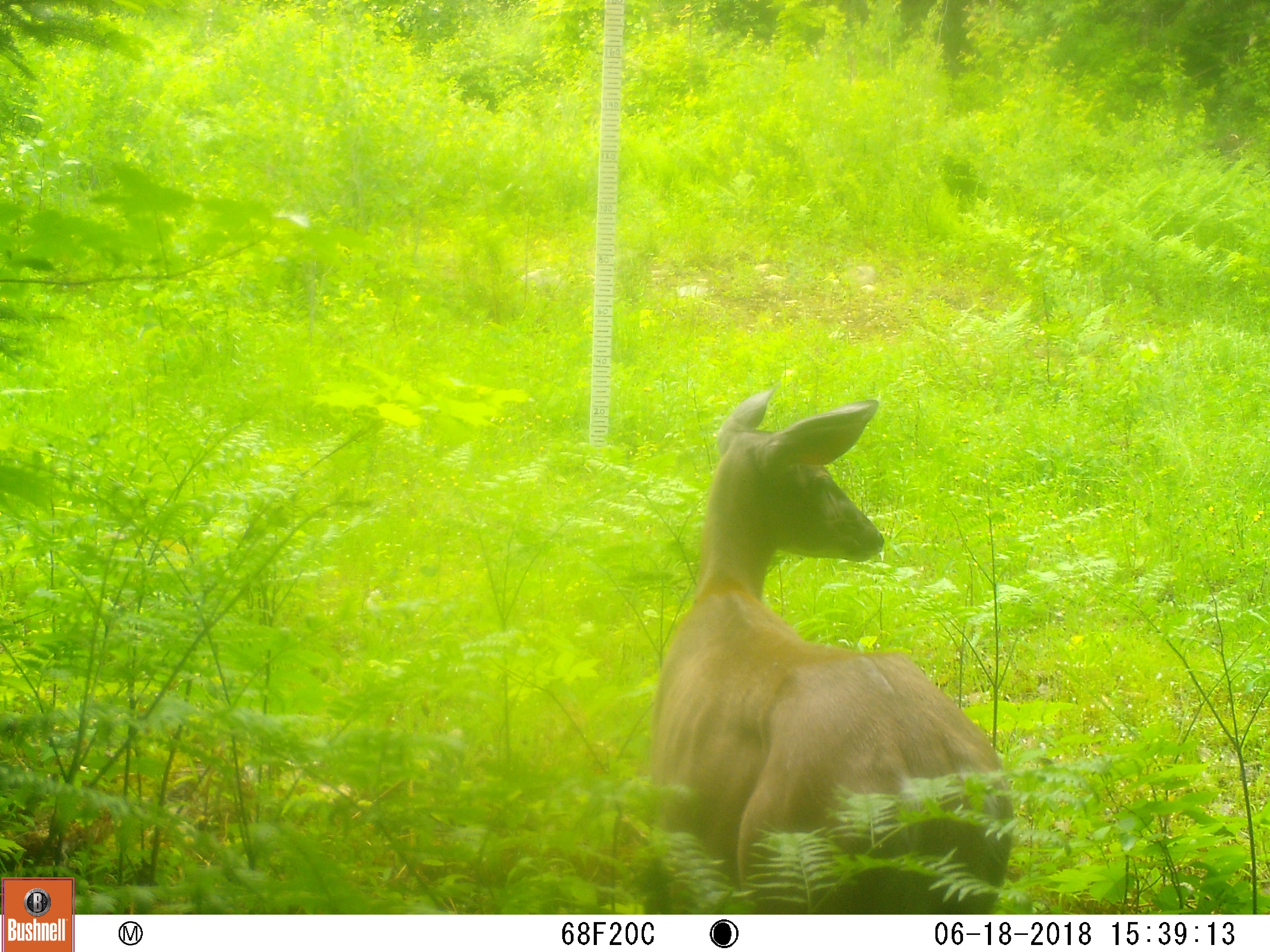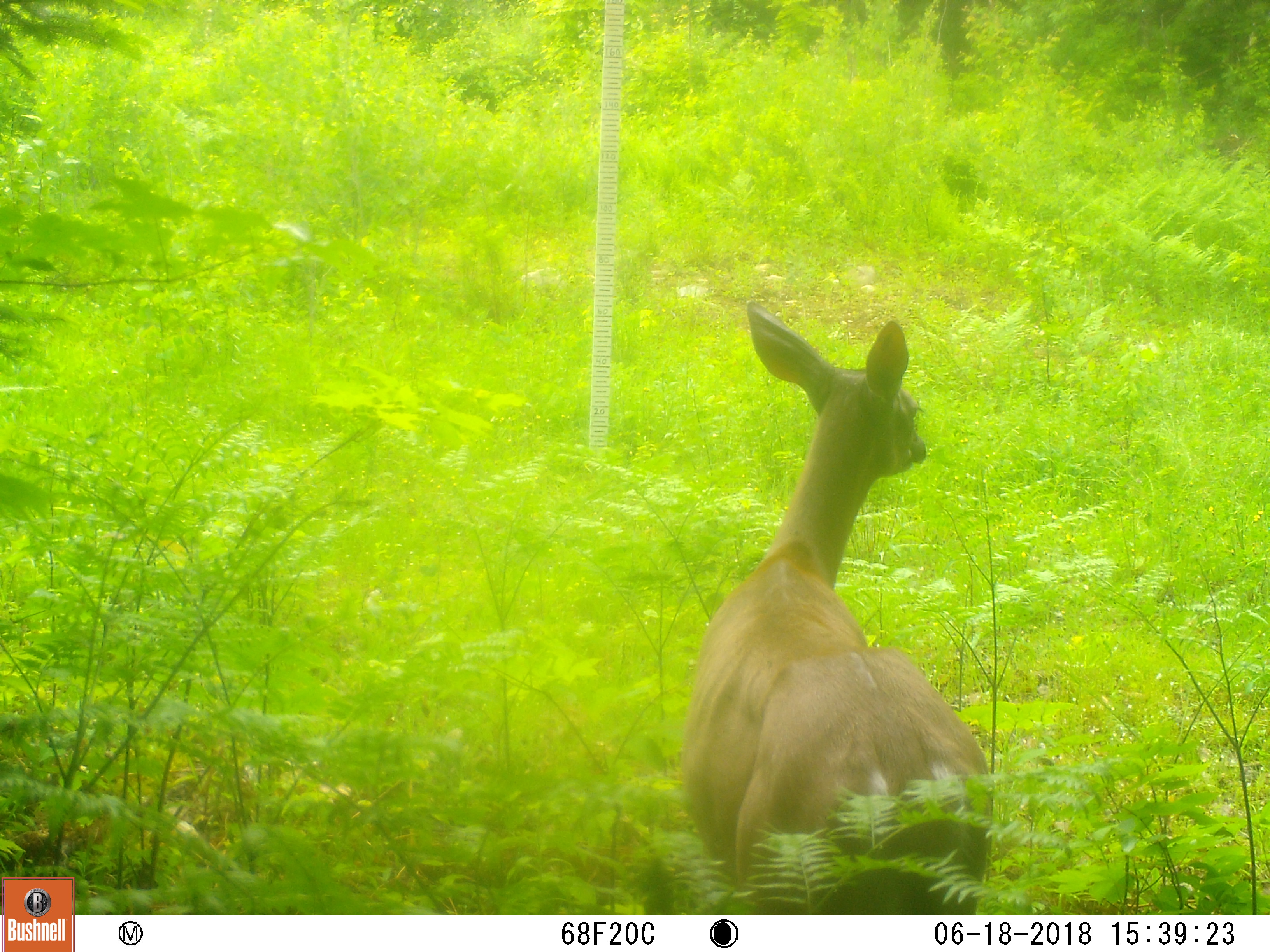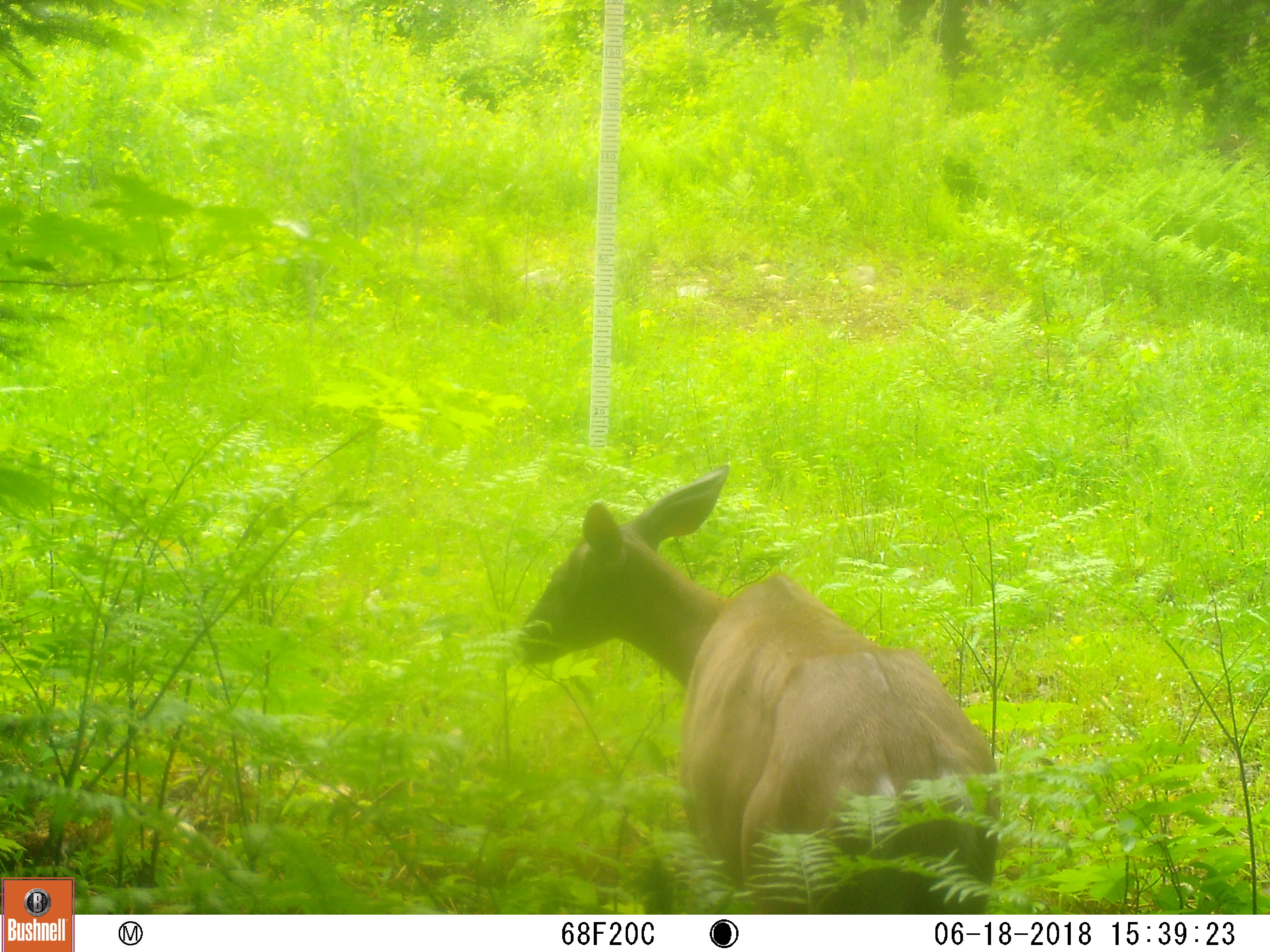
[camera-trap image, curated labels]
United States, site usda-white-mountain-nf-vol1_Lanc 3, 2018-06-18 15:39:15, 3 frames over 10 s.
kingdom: Animalia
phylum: Chordata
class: Mammalia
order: Artiodactyla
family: Cervidae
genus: Odocoileus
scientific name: Odocoileus virginianus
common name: white-tailed deer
White-tailed deer (Odocoileus virginianus).